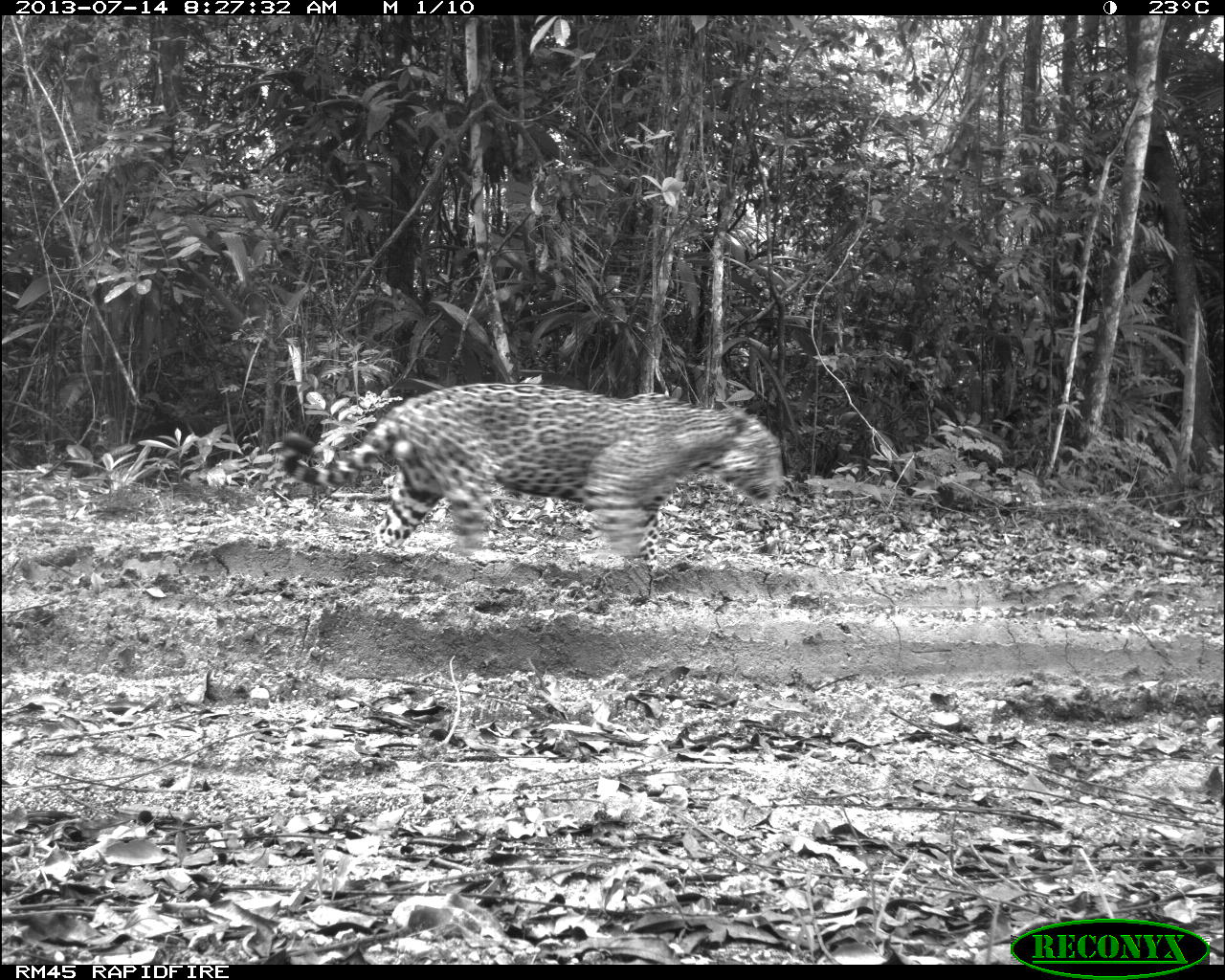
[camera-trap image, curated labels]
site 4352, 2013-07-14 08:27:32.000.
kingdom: Animalia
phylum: Chordata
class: Mammalia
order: Carnivora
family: Felidae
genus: Panthera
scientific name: Panthera onca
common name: jaguar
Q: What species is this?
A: Panthera onca (jaguar).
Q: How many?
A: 1.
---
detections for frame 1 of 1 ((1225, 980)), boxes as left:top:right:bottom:
panthera onca: 282:382:786:561